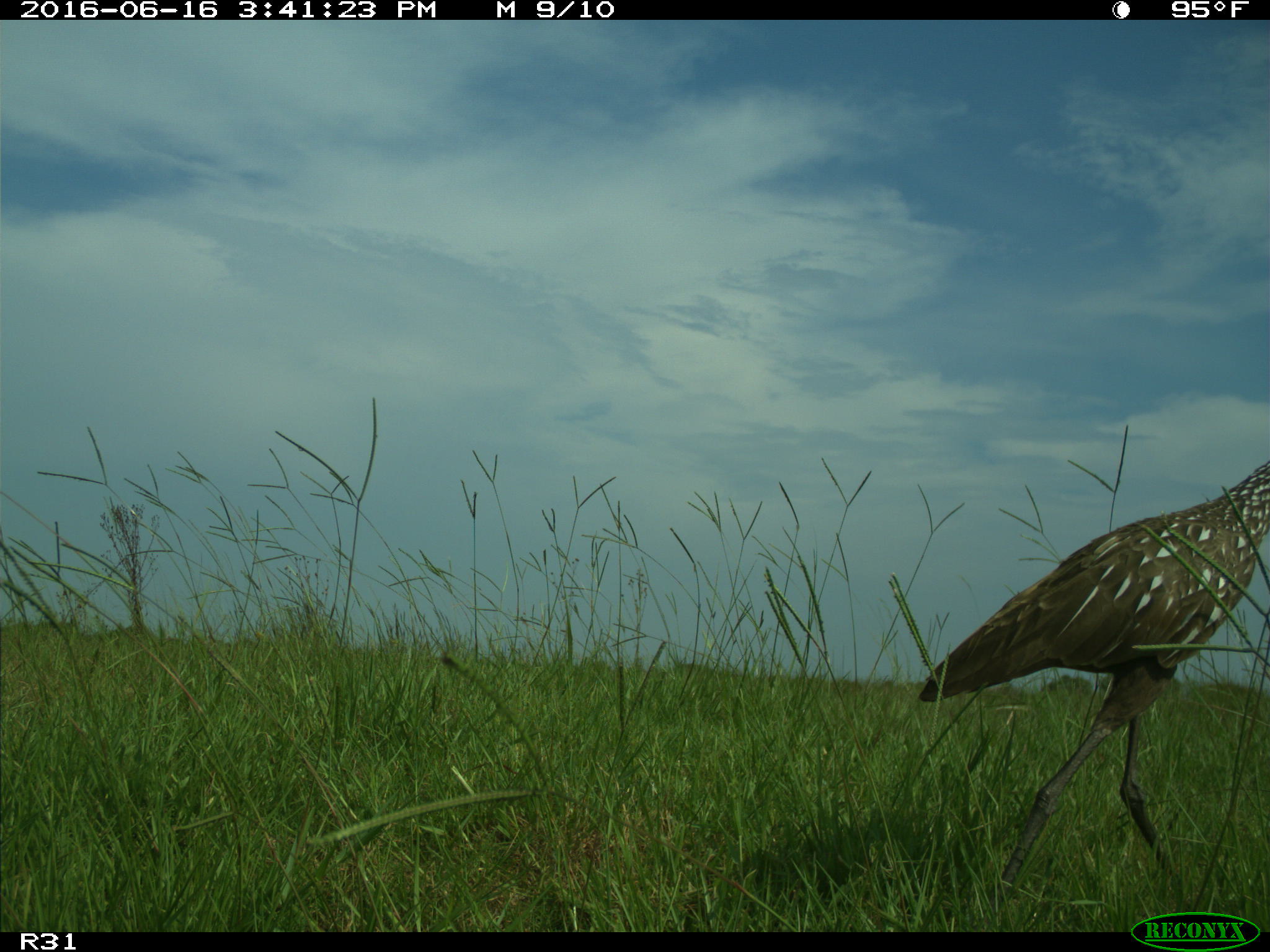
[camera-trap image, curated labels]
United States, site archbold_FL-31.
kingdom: Animalia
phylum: Chordata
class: Aves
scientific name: Aves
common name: birds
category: unidentified bird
Unidentified bird (birds) (Aves).